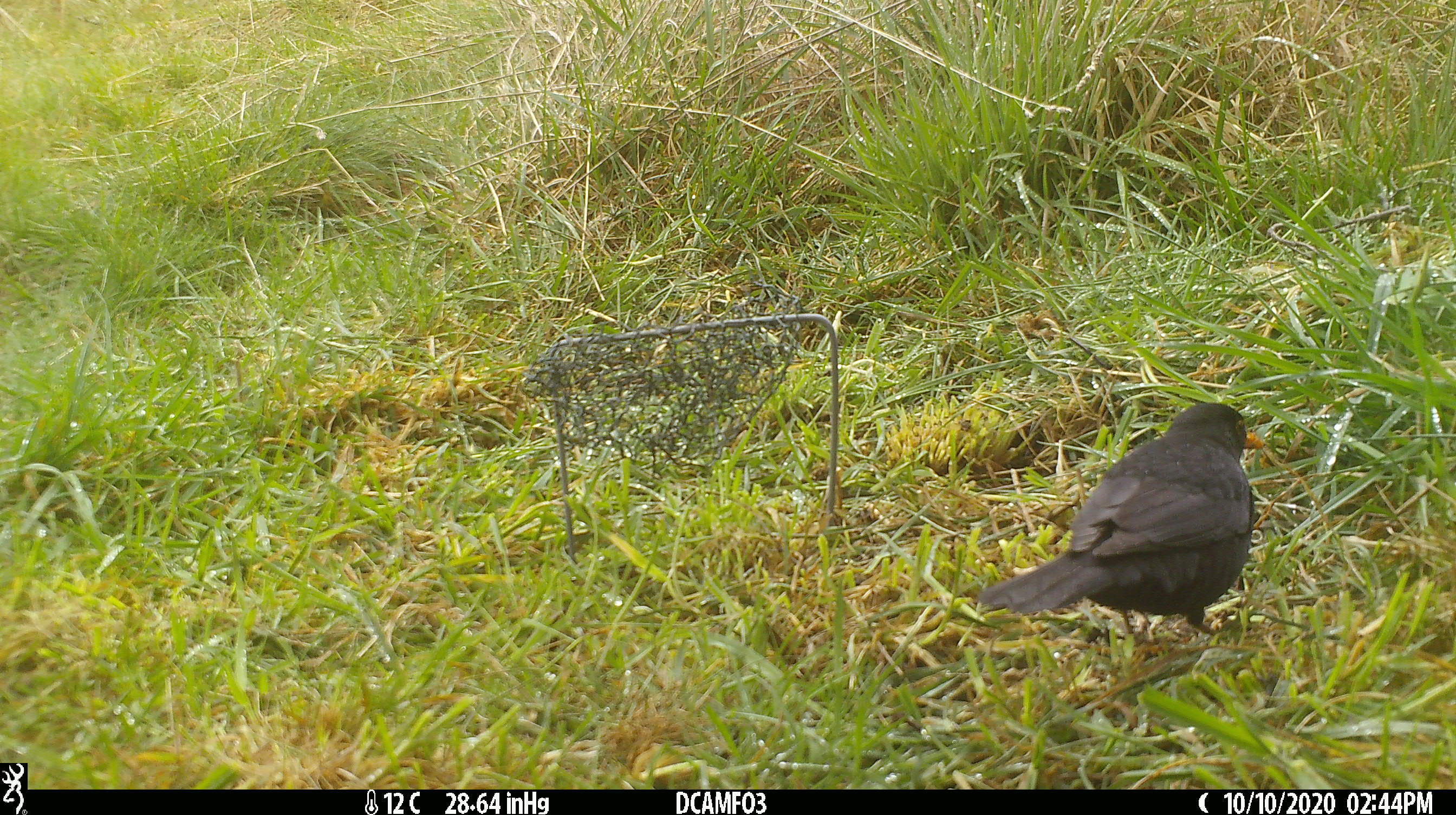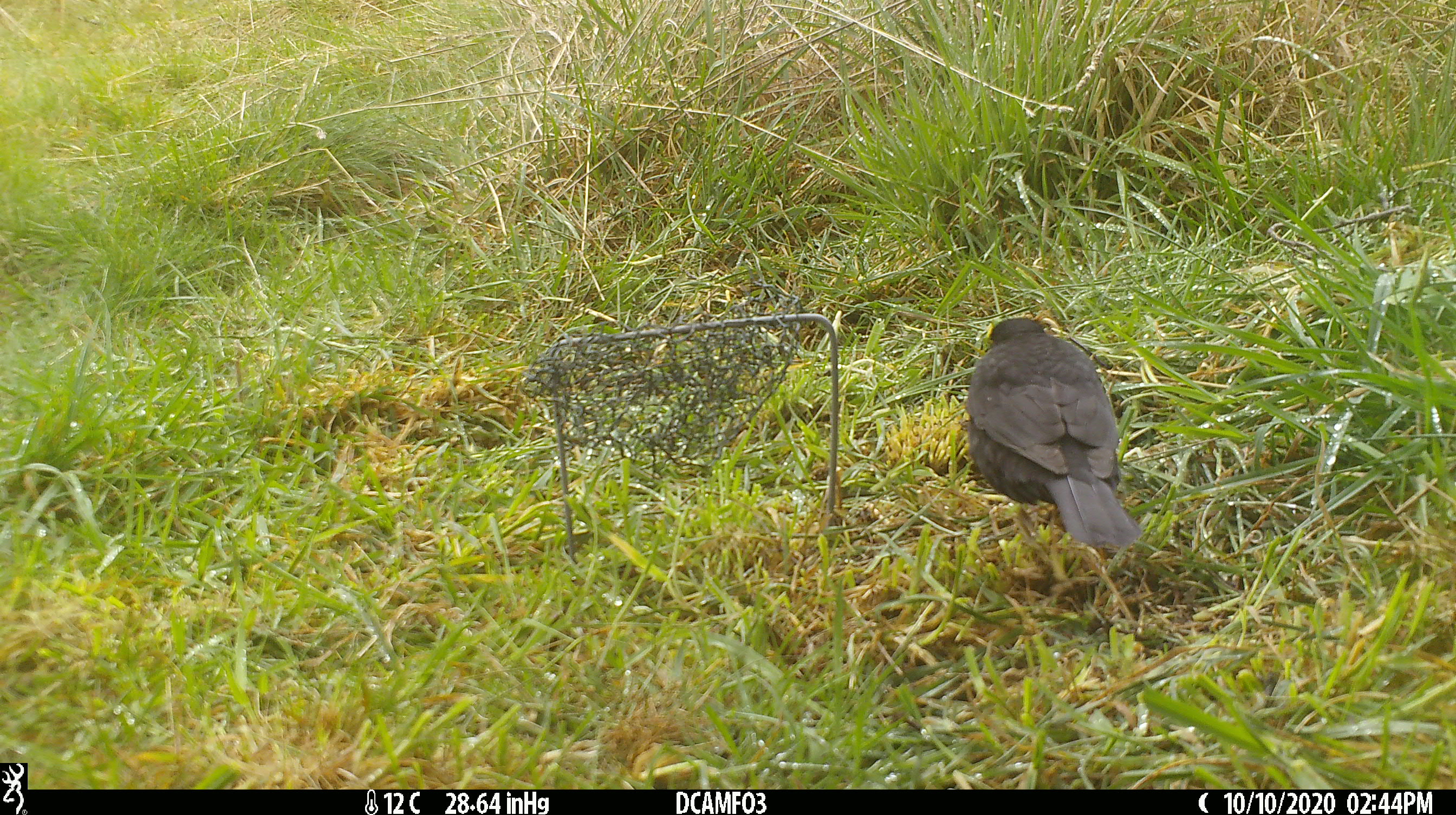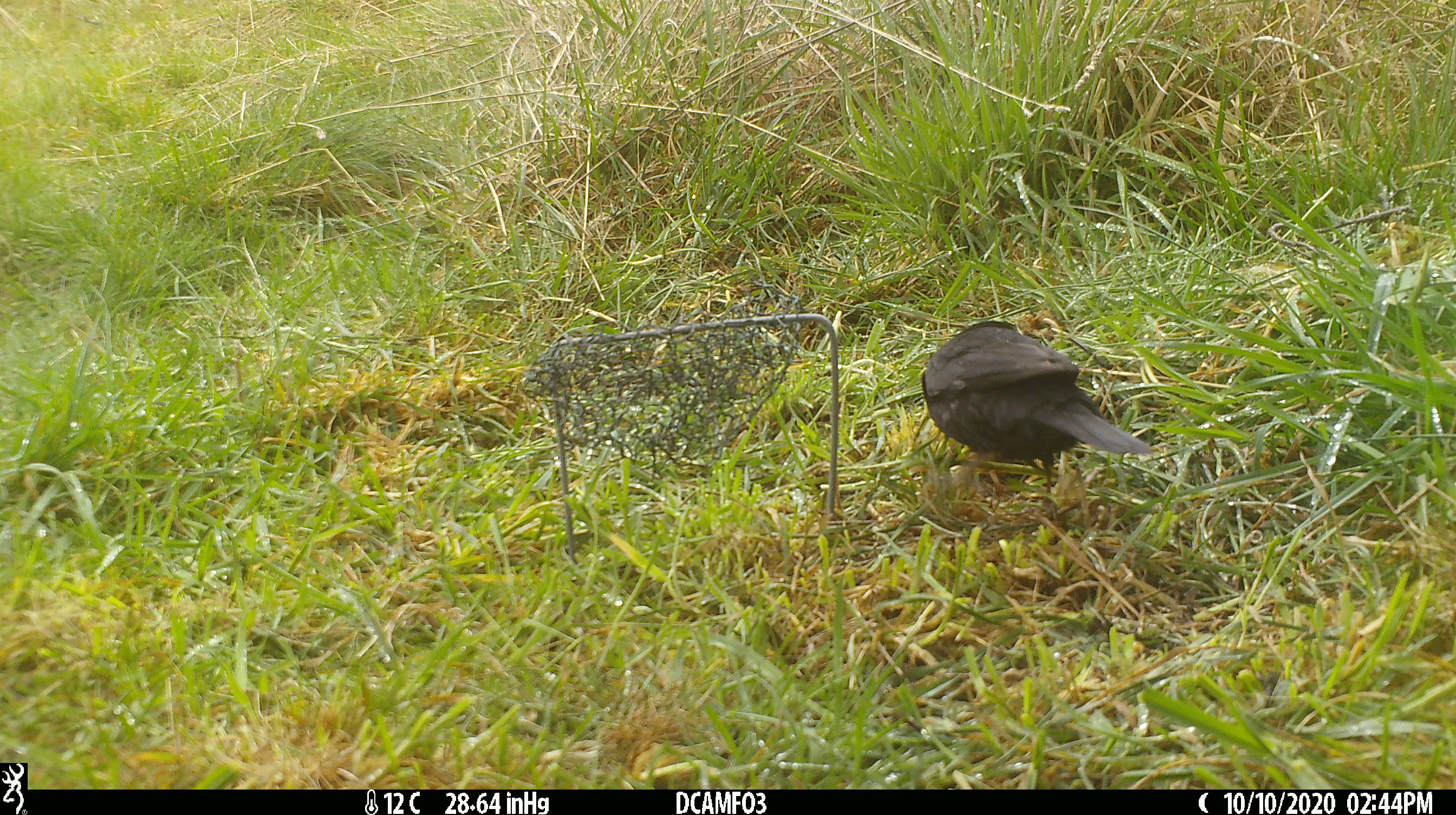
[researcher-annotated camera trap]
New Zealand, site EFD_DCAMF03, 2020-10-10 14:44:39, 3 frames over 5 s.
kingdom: Animalia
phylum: Chordata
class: Aves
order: Passeriformes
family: Turdidae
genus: Turdus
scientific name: Turdus merula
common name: eurasian blackbird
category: blackbird